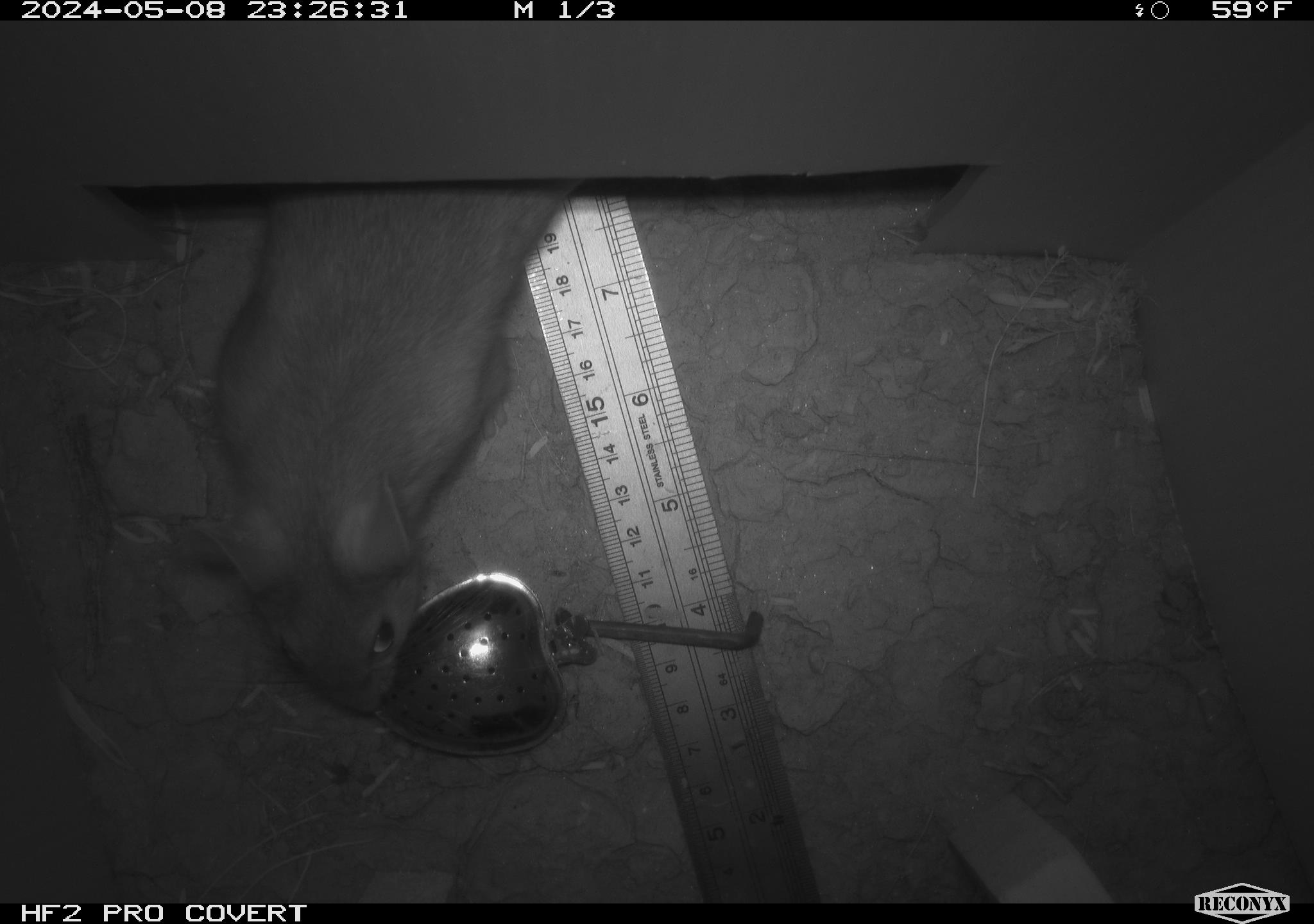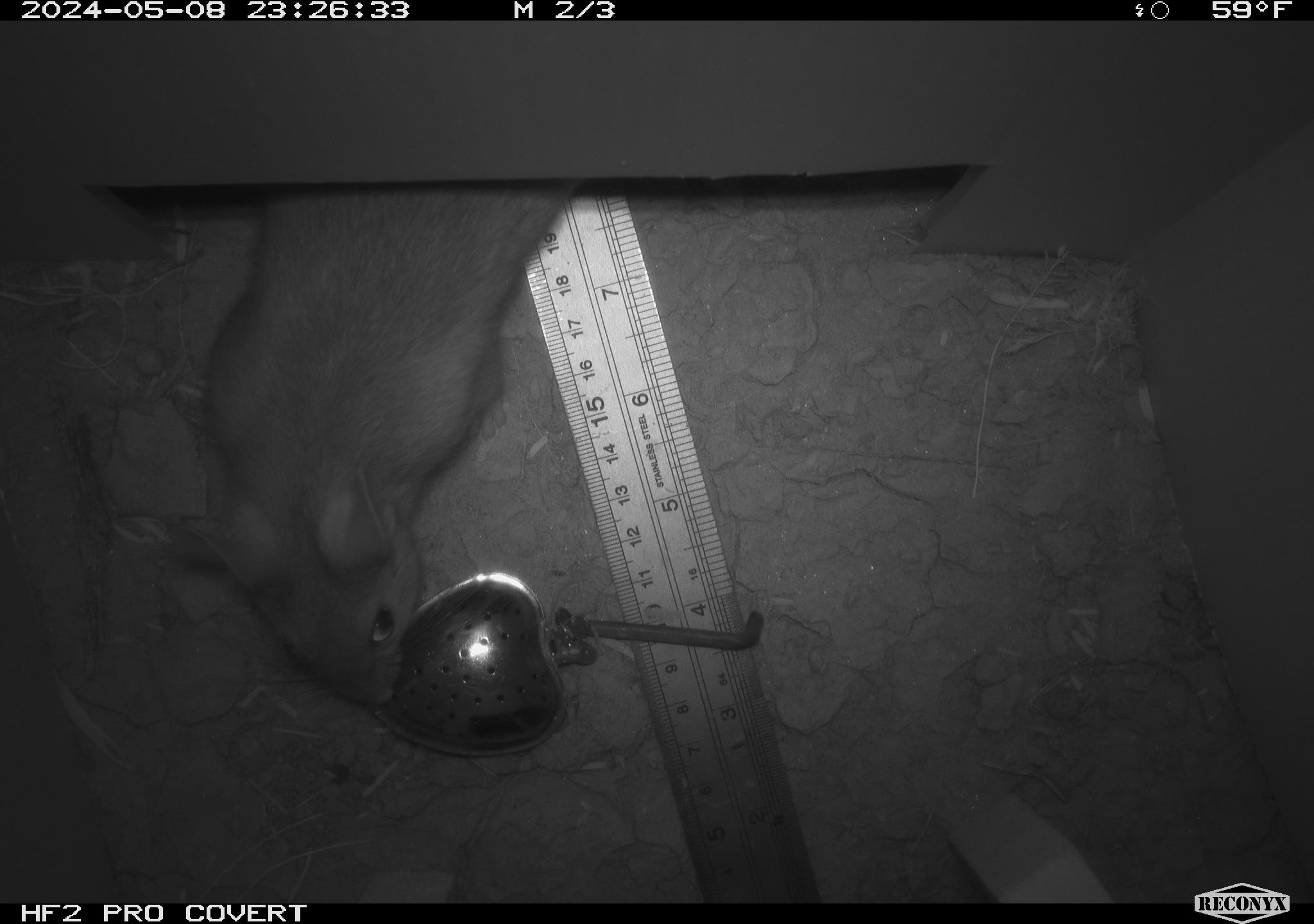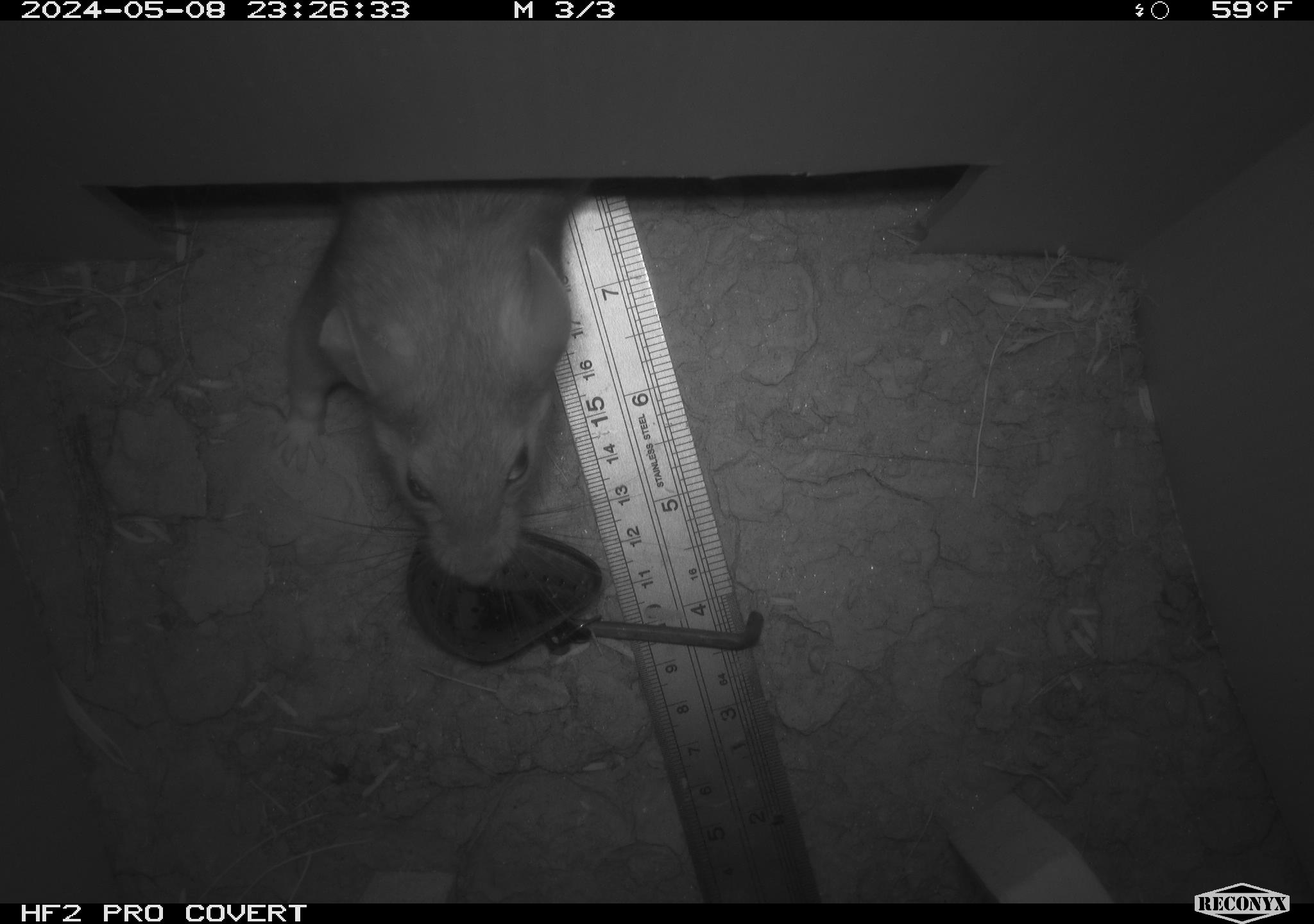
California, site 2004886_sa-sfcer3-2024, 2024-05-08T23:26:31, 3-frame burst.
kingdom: Animalia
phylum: Chordata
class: Mammalia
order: Rodentia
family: Cricetidae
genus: Neotoma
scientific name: Neotoma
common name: pack rat or woodrat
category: neotoma species